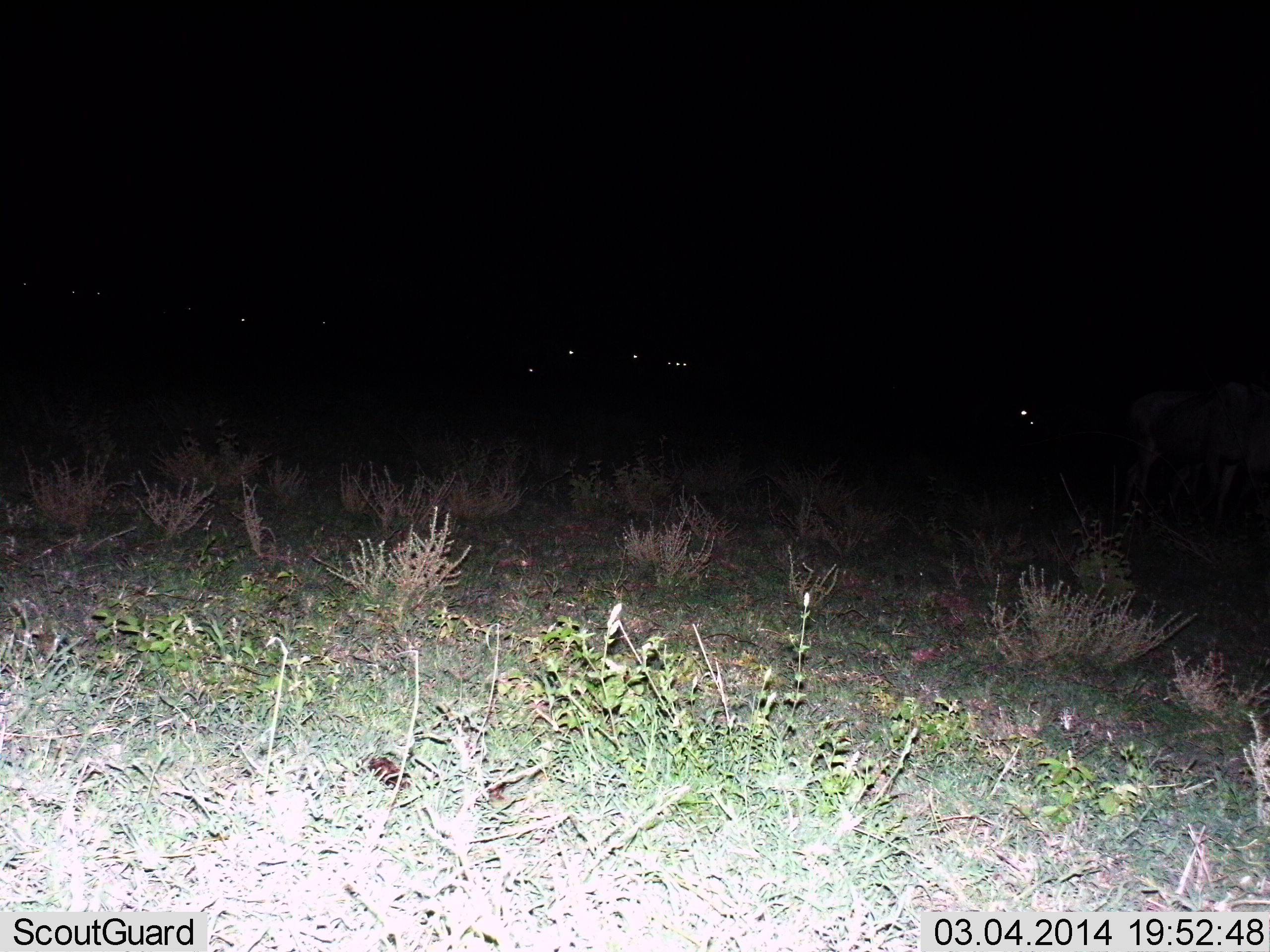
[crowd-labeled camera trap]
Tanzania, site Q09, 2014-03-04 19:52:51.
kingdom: Animalia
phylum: Chordata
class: Mammalia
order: Artiodactyla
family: Bovidae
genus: Connochaetes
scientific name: Connochaetes taurinus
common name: blue wildebeest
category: wildebeest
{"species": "wildebeest (blue wildebeest) (Connochaetes taurinus)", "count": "6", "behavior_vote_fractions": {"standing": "57%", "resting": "43%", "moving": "14%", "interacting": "0%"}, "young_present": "0%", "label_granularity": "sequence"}